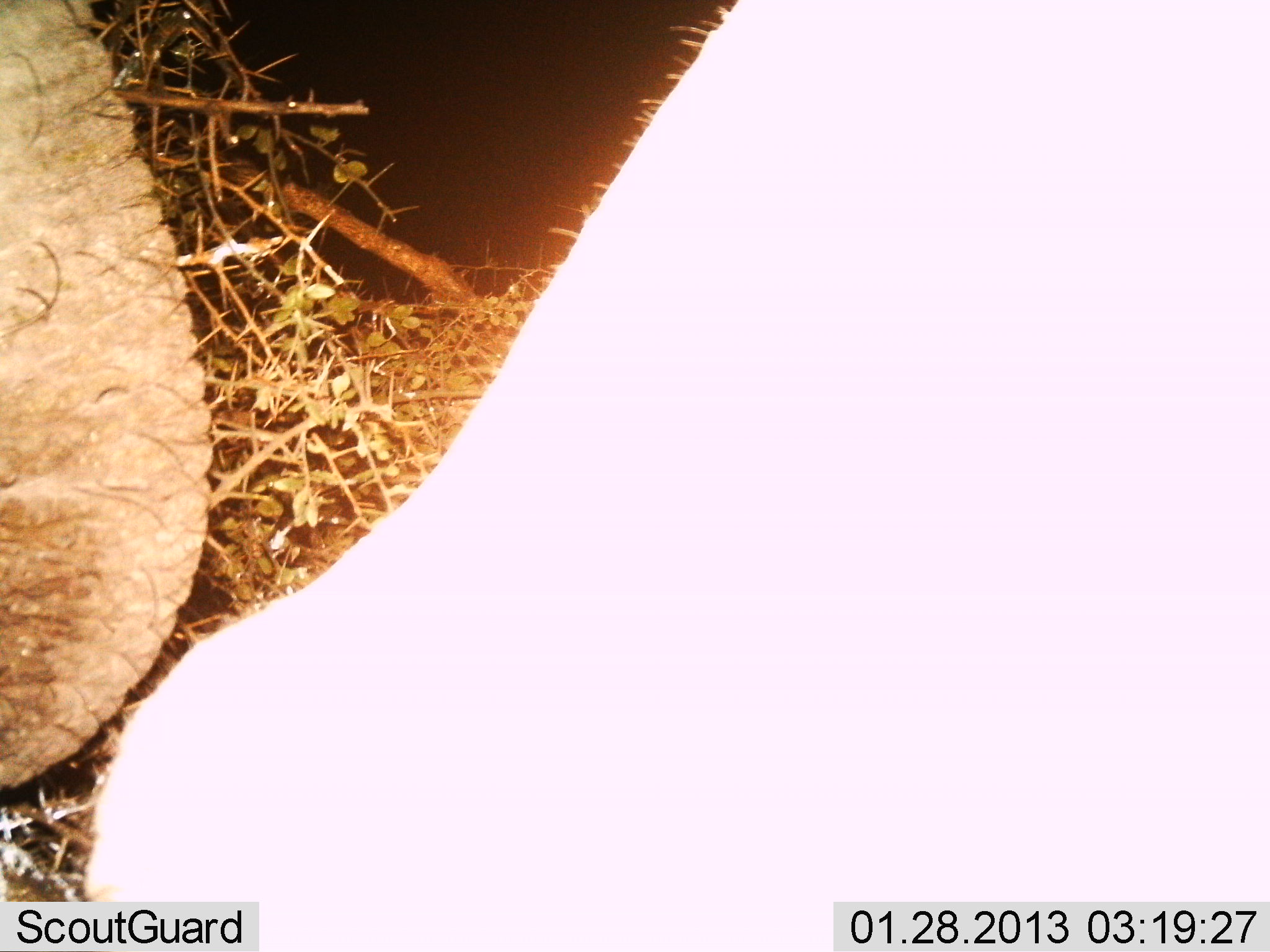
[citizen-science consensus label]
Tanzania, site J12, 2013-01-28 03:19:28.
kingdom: Animalia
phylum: Chordata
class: Mammalia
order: Proboscidea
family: Elephantidae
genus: Loxodonta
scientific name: Loxodonta africana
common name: african bush elephant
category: elephant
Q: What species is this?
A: Elephant (african bush elephant) (Loxodonta africana).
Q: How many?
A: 1.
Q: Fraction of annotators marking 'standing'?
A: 71%.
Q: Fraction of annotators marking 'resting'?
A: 18%.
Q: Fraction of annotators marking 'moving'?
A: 6%.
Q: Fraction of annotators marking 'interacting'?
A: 6%.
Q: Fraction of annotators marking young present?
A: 0%.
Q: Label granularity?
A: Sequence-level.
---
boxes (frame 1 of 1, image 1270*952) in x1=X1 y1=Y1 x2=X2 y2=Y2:
animal: x1=85 y1=0 x2=1269 y2=950; x1=0 y1=0 x2=209 y2=812